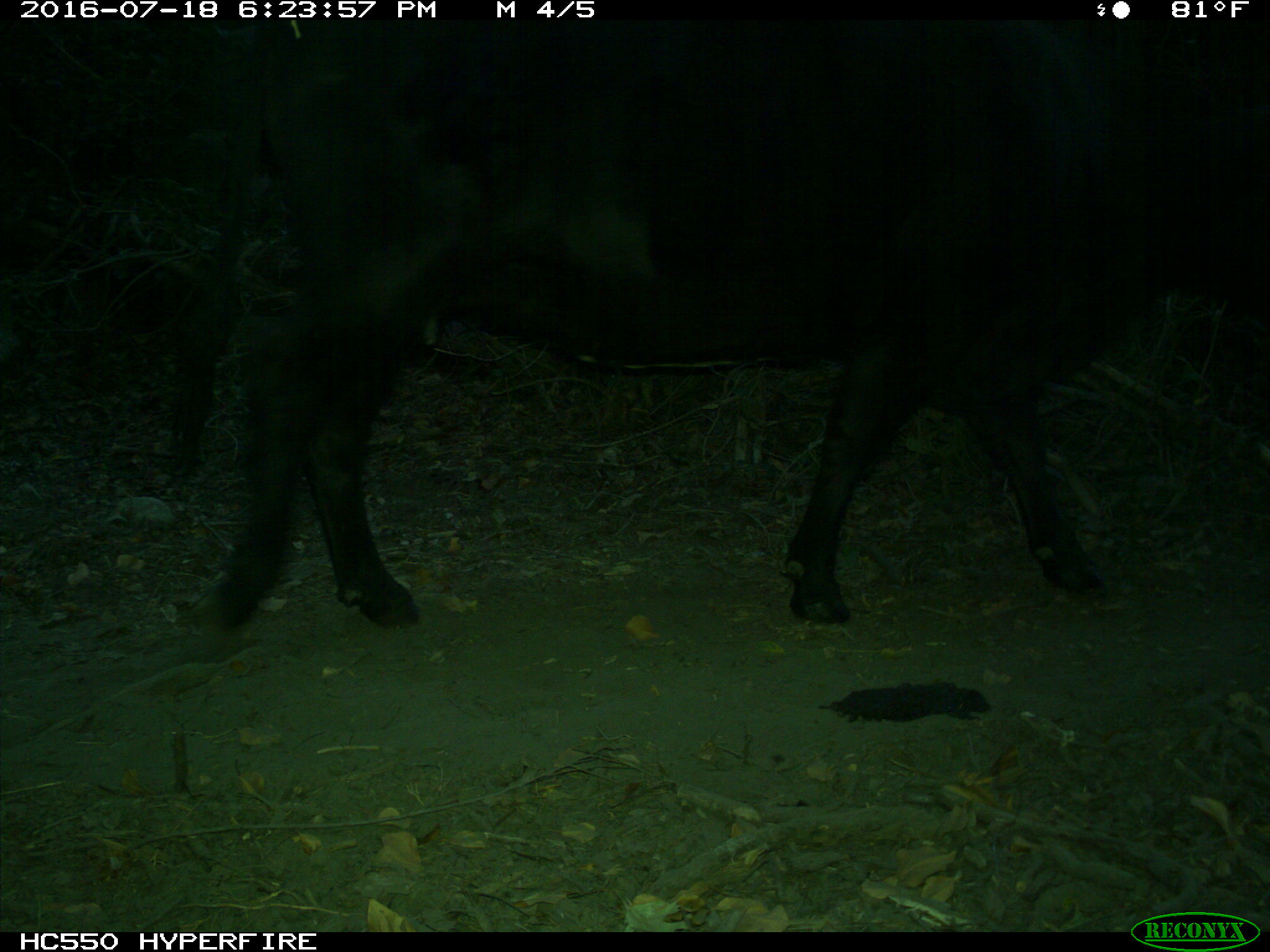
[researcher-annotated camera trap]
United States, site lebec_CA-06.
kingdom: Animalia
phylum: Chordata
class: Mammalia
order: Artiodactyla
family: Bovidae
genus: Bos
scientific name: Bos taurus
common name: domestic cow